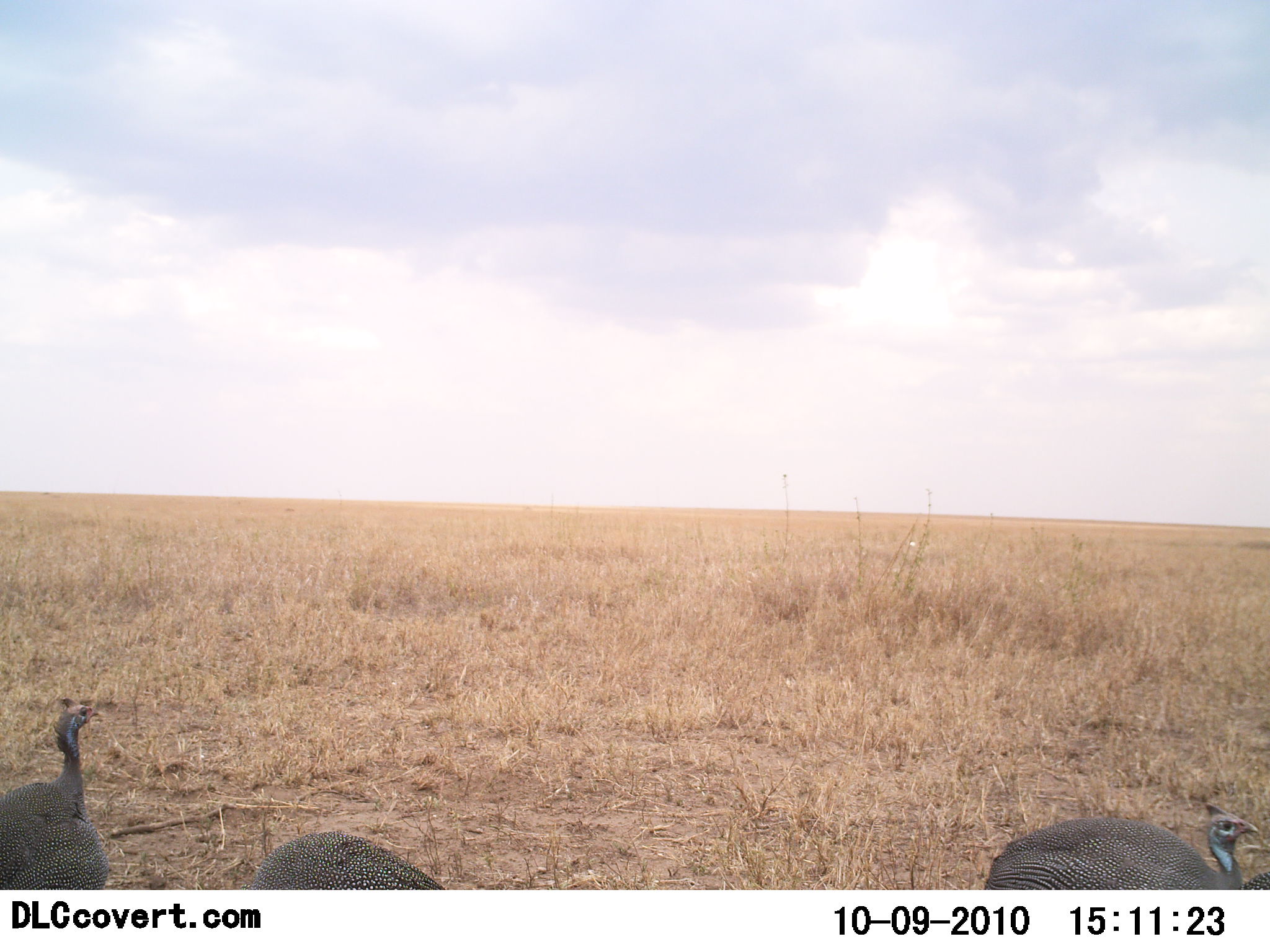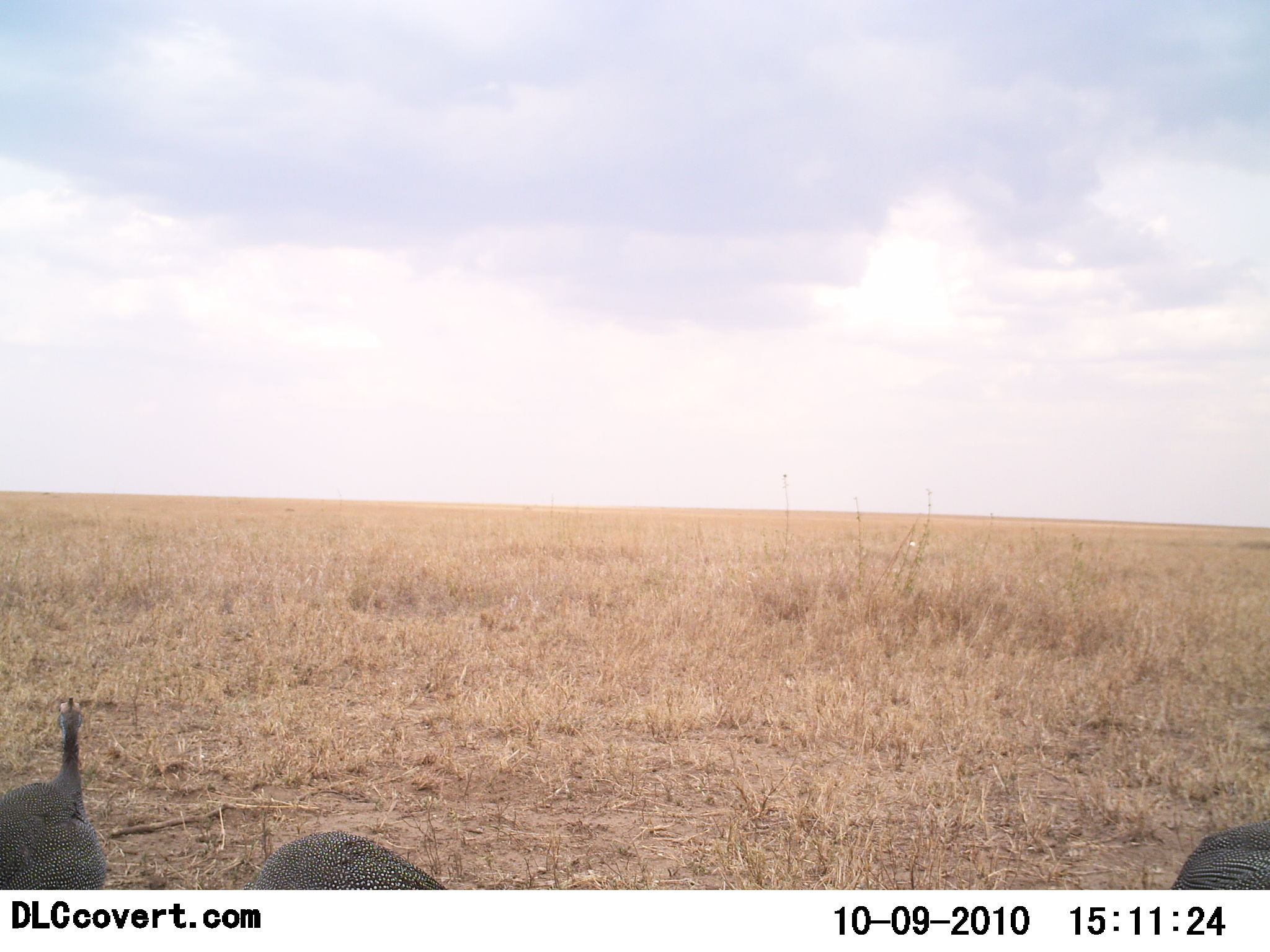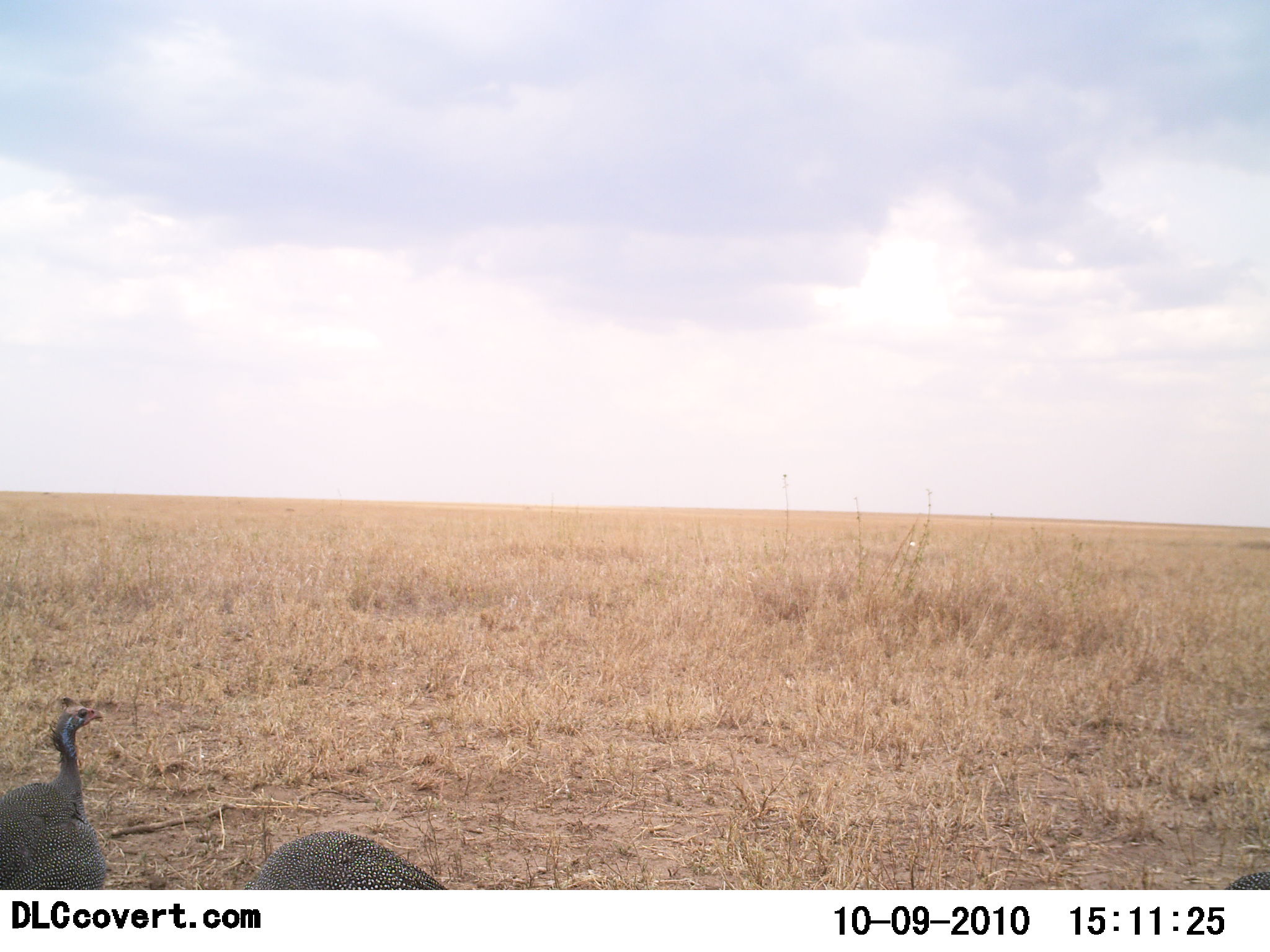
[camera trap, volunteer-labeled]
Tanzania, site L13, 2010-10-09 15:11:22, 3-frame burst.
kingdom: Animalia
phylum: Chordata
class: Aves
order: Galliformes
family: Numididae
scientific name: Numididae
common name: guinea fowl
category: guineafowl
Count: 3.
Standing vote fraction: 92%.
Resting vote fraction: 0%.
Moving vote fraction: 33%.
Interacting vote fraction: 0%.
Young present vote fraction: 0%.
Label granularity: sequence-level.